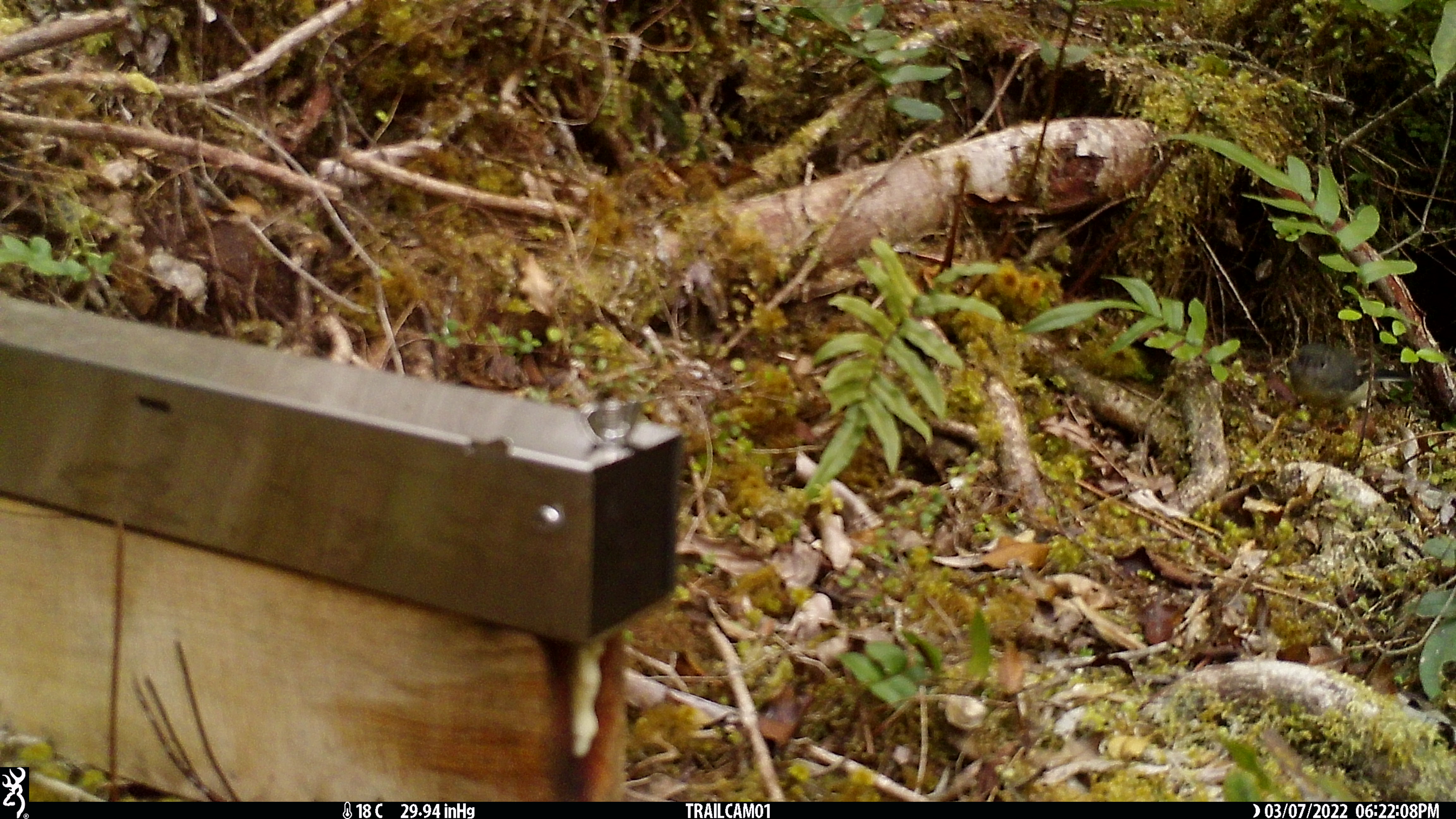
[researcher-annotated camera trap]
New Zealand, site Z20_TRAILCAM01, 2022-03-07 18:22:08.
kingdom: Animalia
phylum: Chordata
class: Aves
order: Passeriformes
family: Petroicidae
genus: Petroica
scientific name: Petroica macrocephala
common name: tomtit